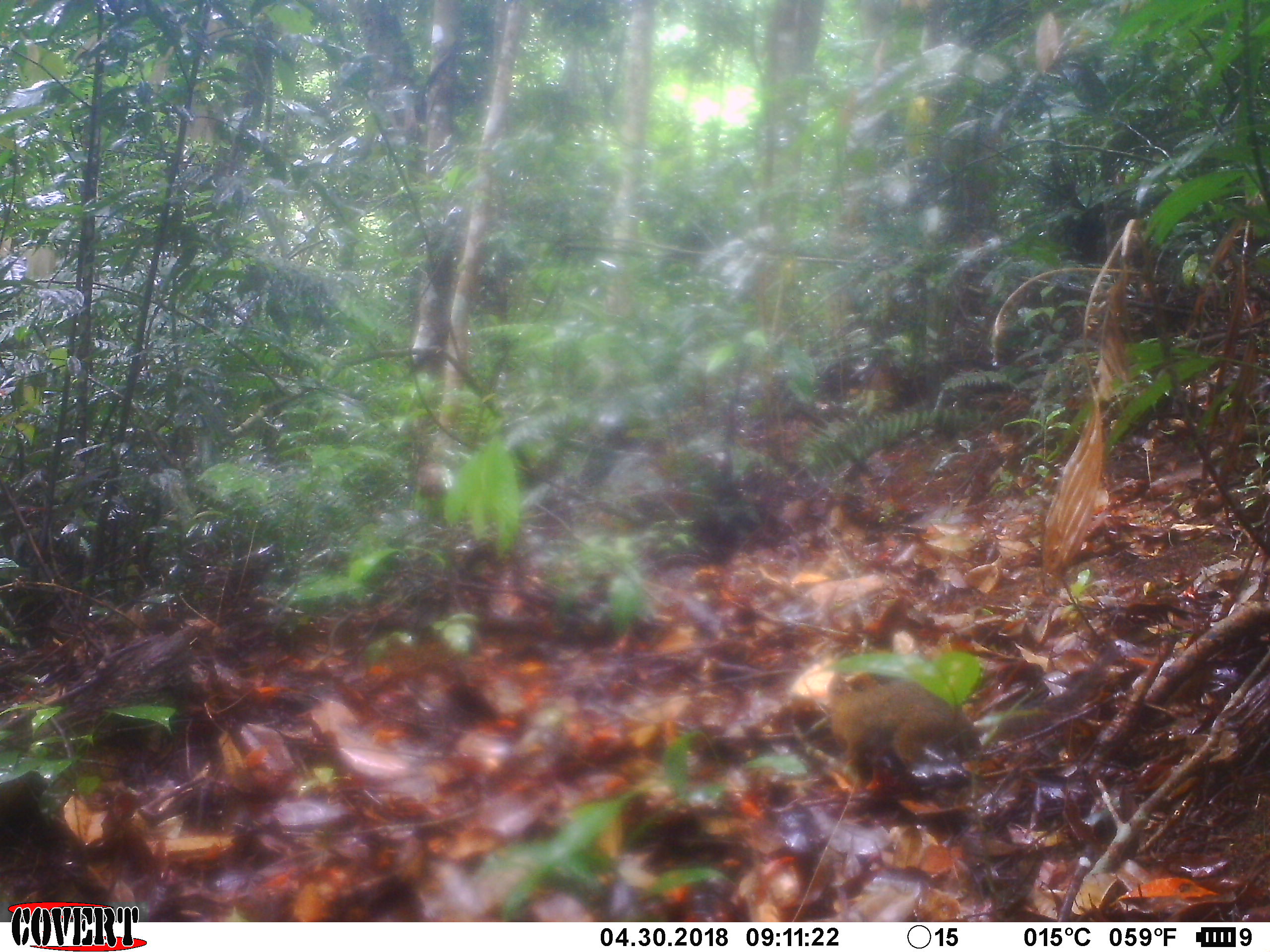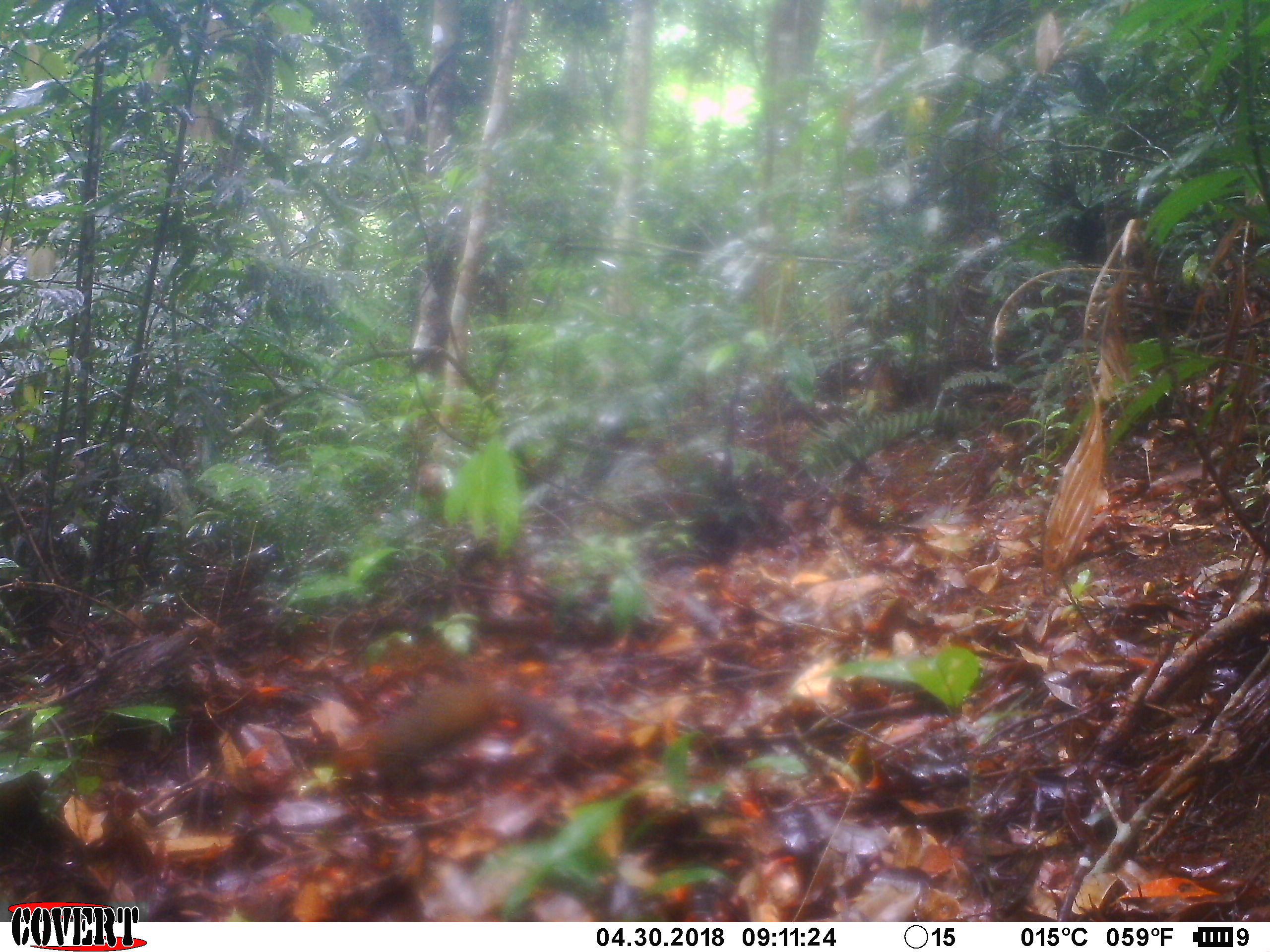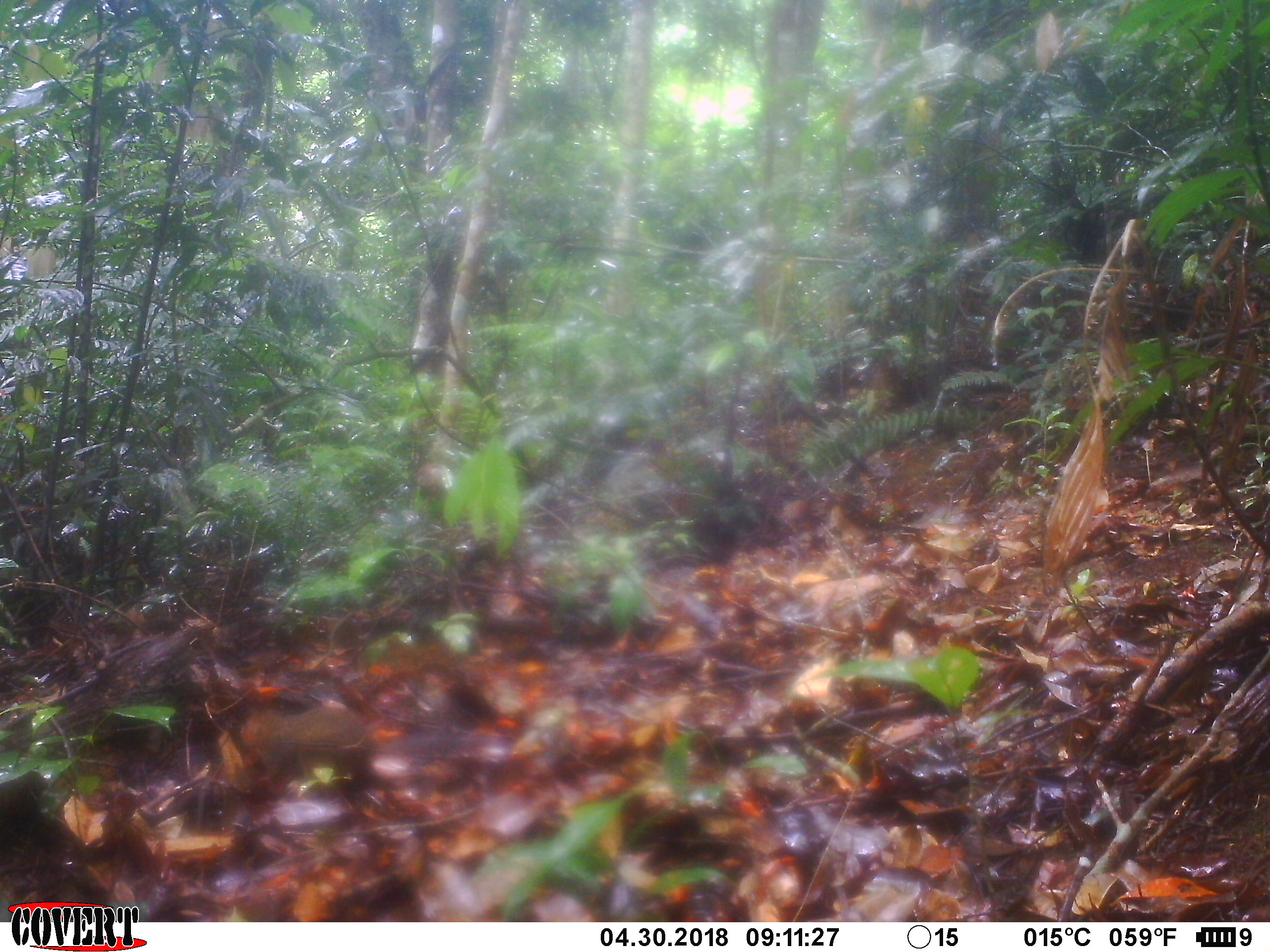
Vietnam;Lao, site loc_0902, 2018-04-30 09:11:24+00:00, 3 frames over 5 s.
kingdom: Animalia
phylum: Chordata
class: Mammalia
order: Rodentia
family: Sciuridae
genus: Dremomys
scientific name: Dremomys rufigenis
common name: red-cheeked squirrel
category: red cheeked squirrel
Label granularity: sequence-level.